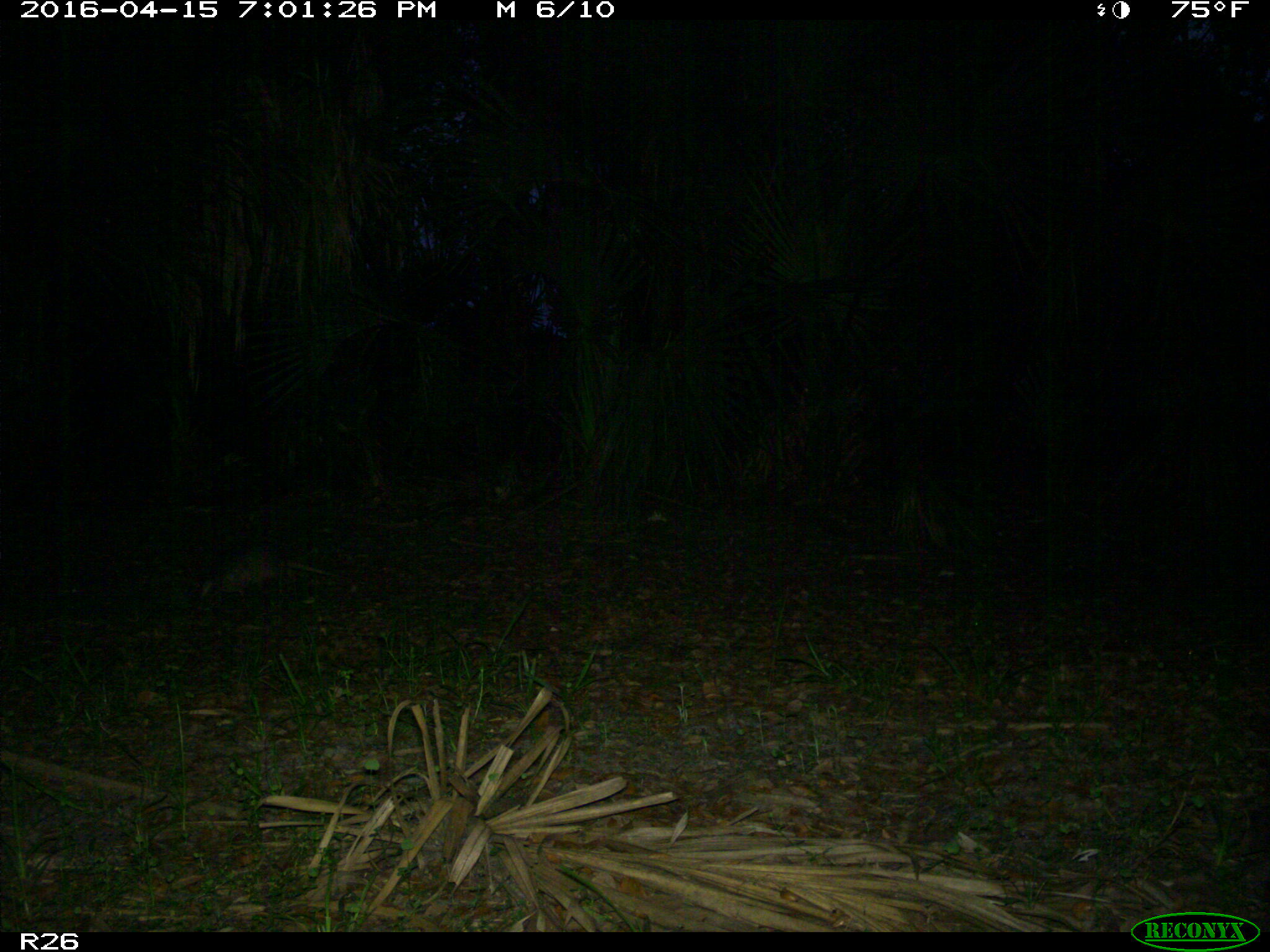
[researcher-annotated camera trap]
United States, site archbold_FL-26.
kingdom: Animalia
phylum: Chordata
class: Mammalia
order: Cingulata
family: Dasypodidae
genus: Dasypus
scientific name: Dasypus novemcinctus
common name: nine-banded armadillo